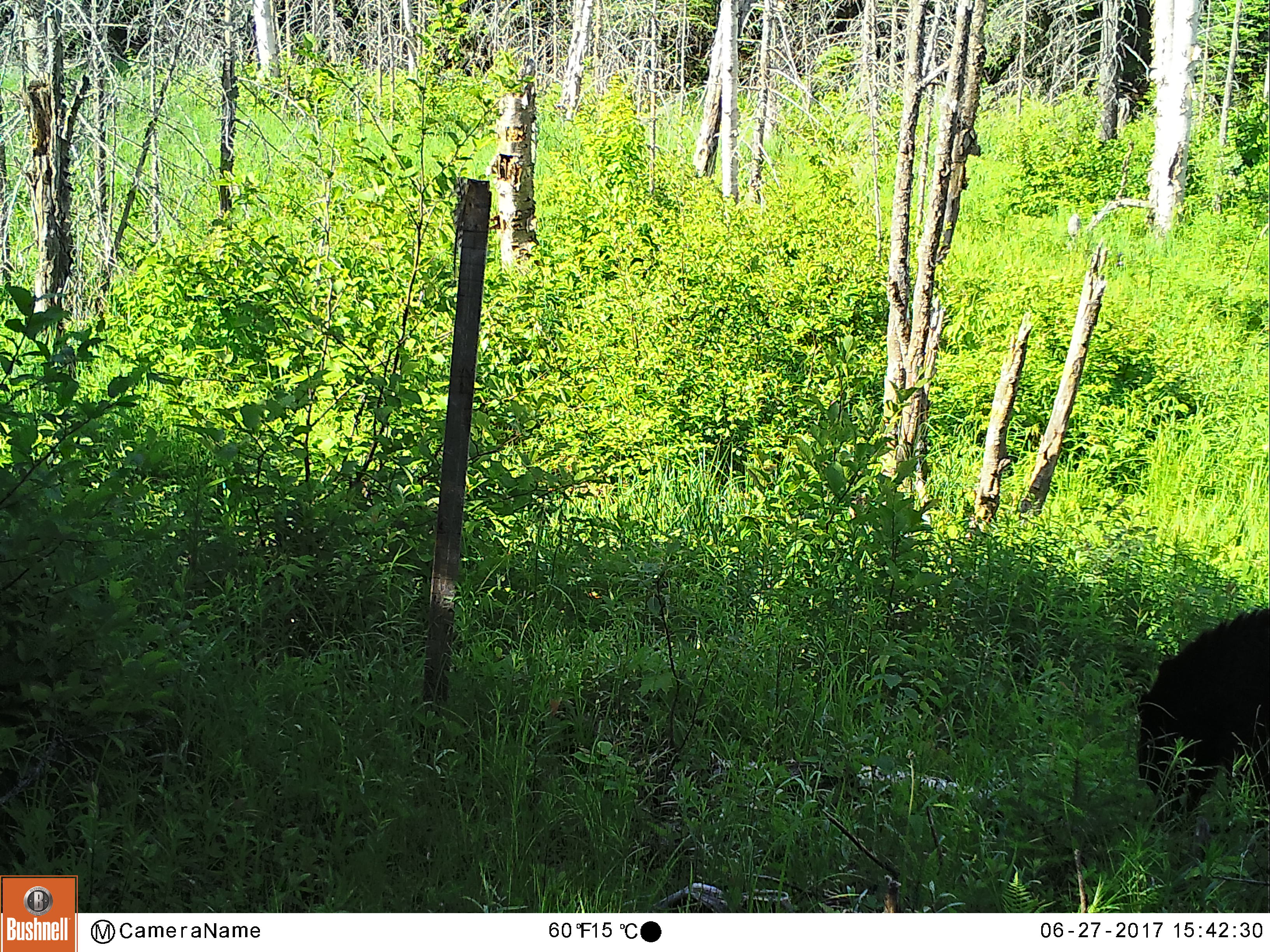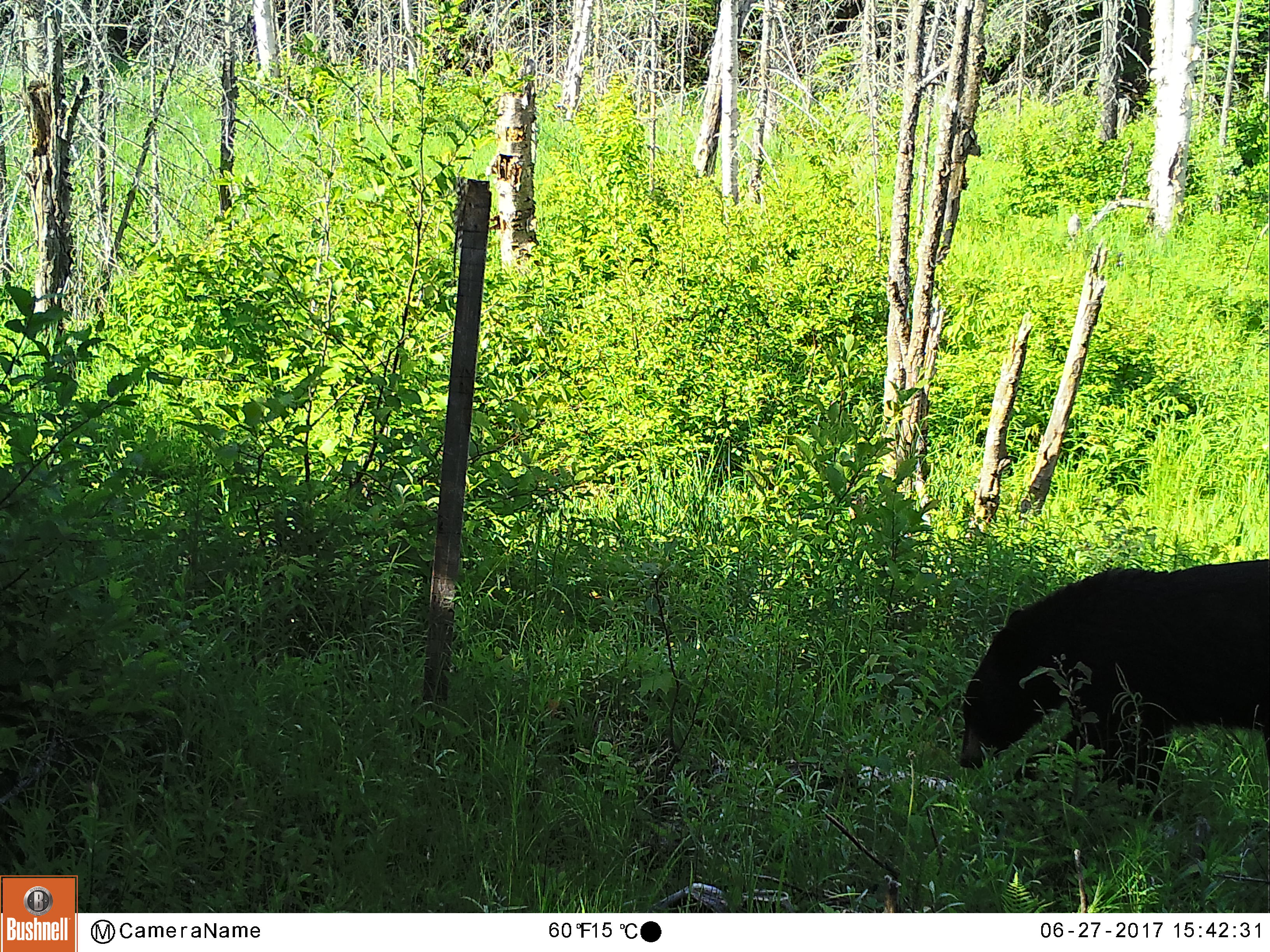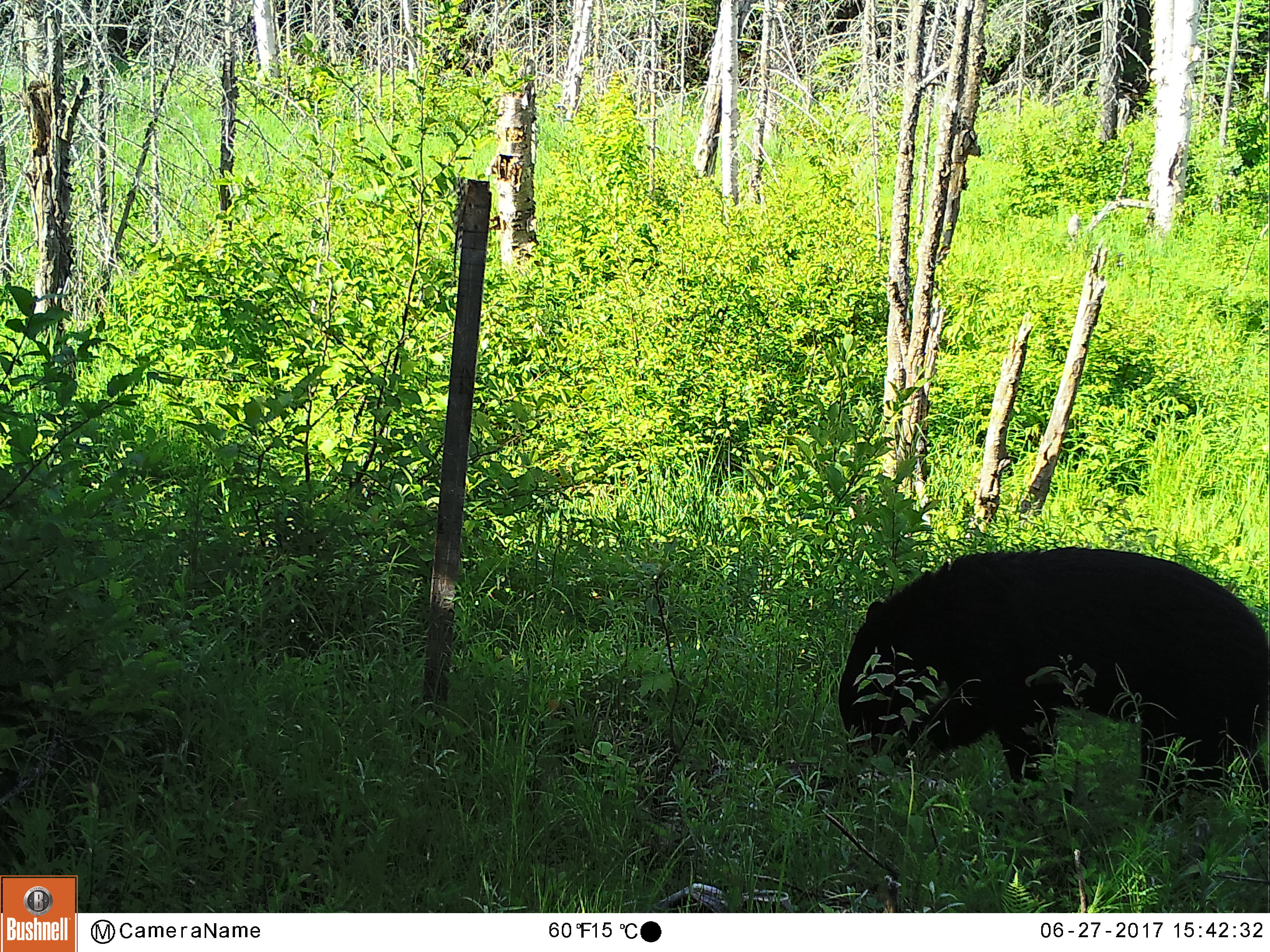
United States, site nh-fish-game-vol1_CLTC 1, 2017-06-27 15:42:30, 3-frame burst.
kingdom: Animalia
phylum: Chordata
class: Mammalia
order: Carnivora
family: Ursidae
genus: Ursus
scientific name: Ursus americanus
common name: black bear